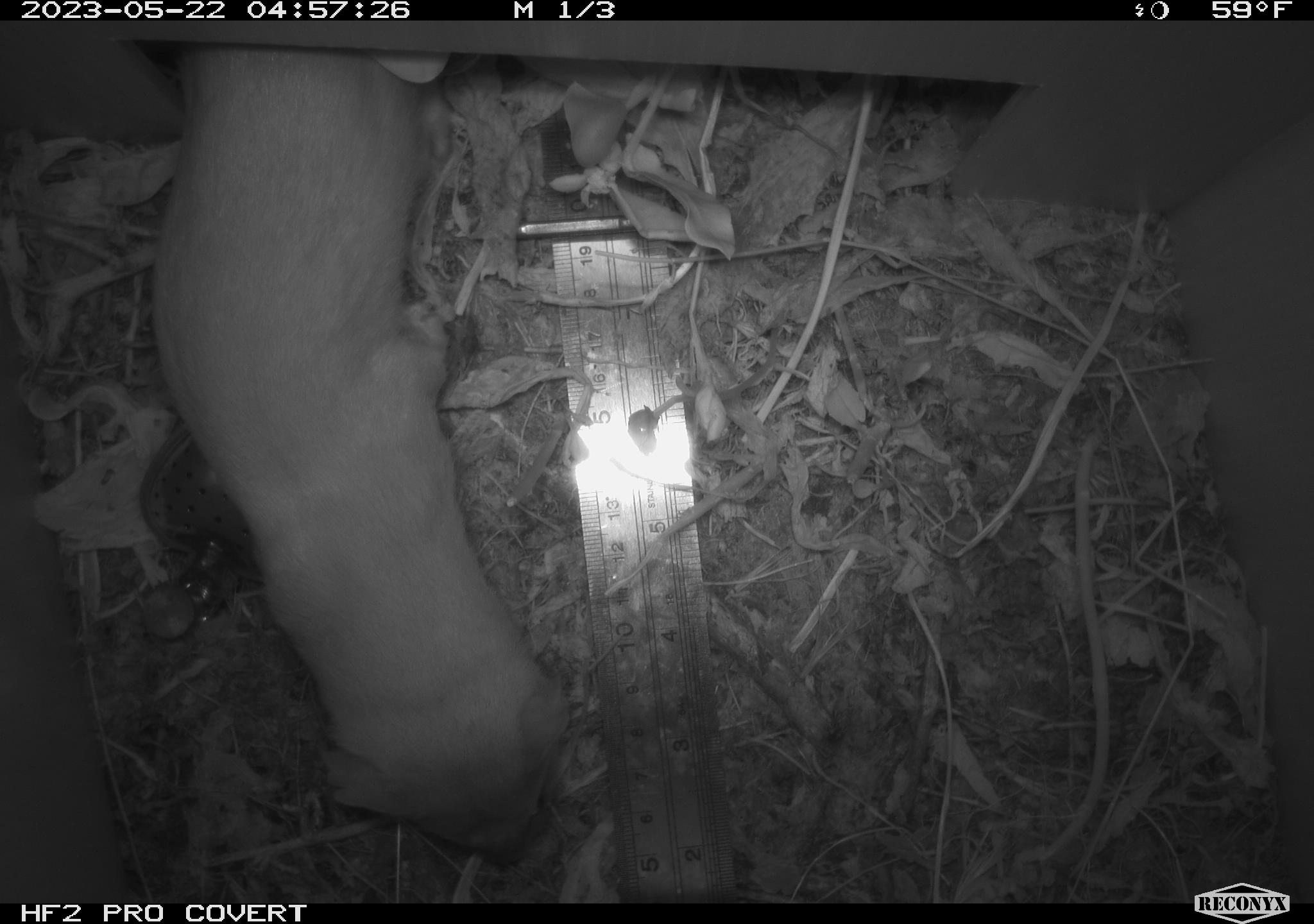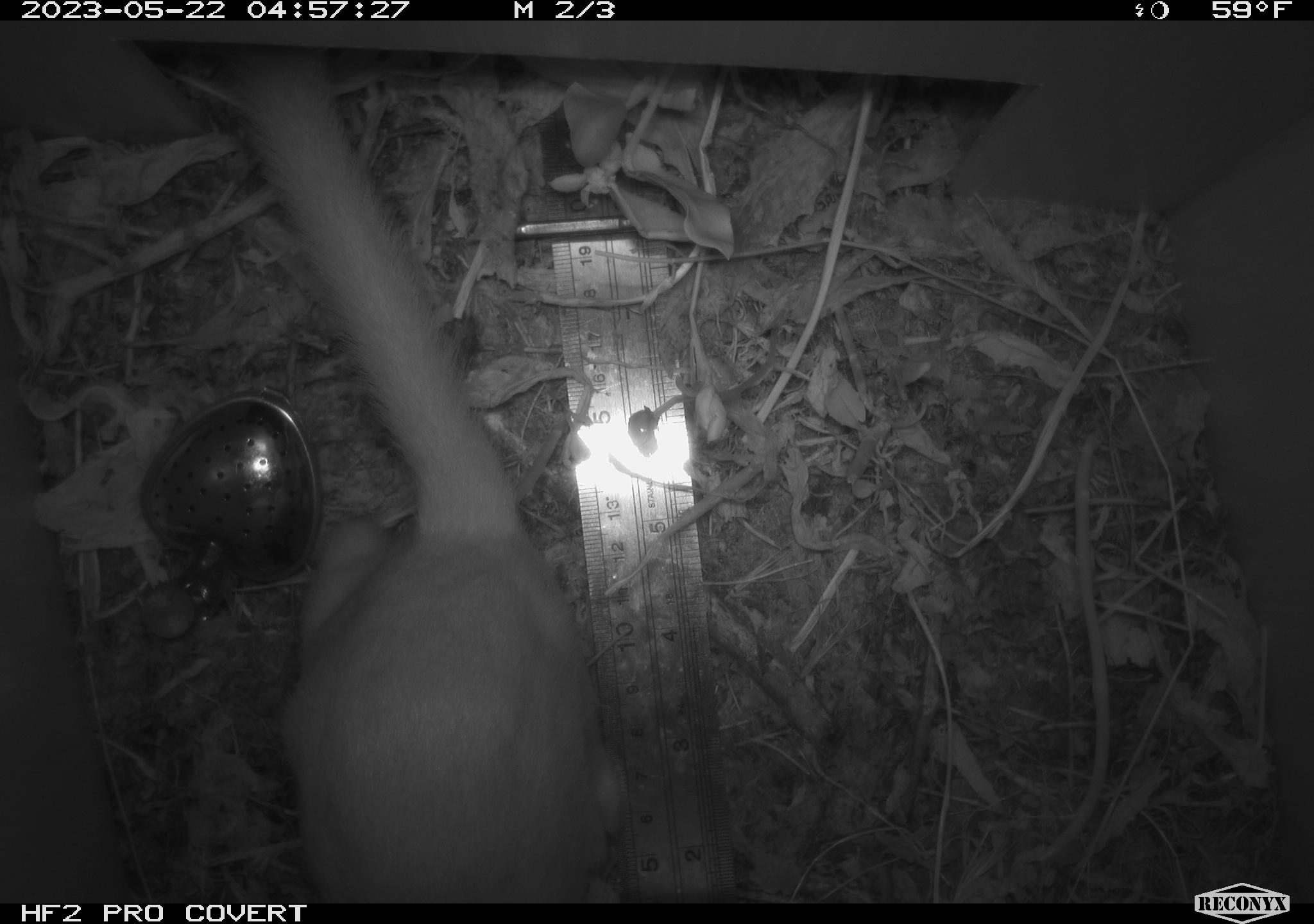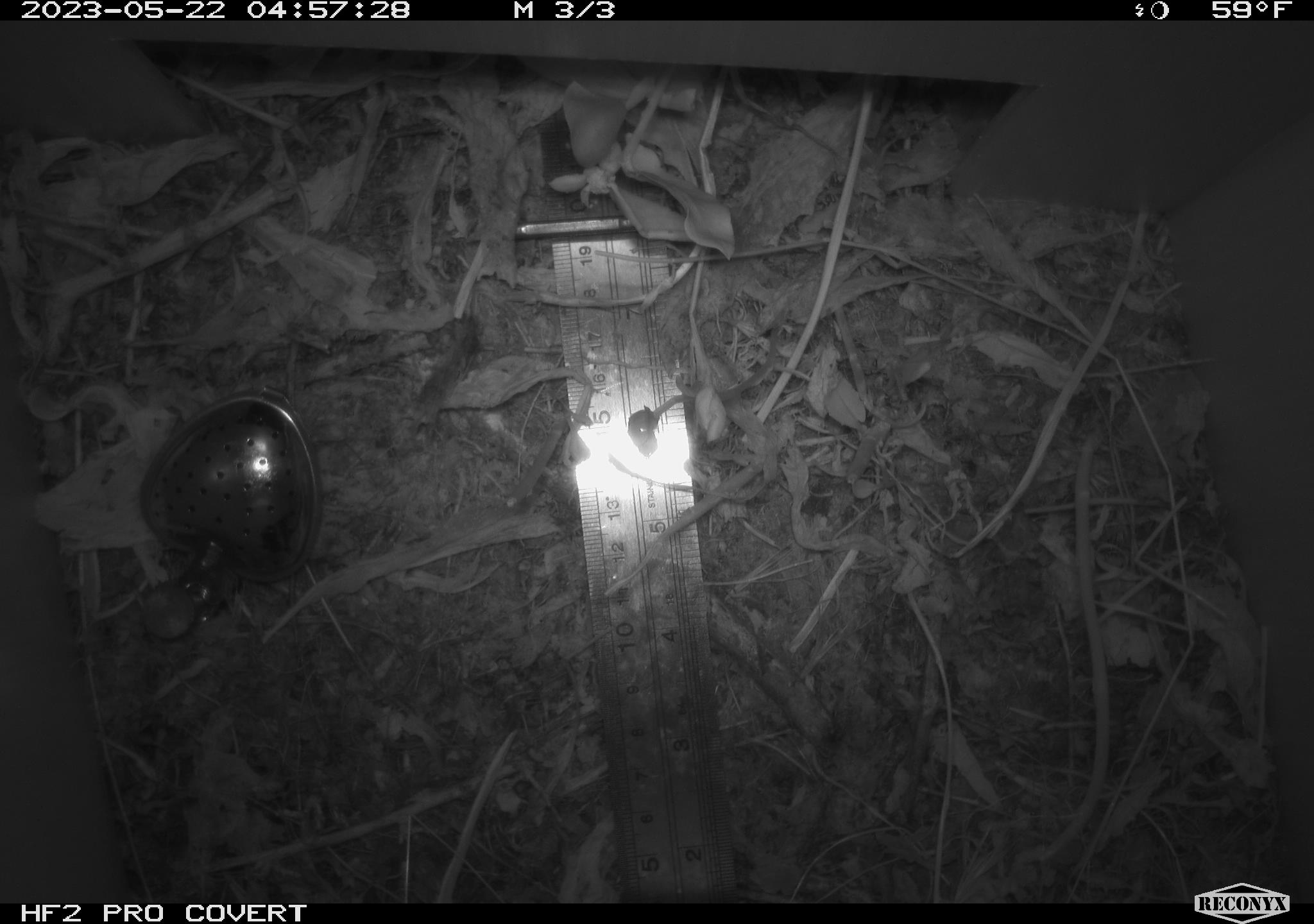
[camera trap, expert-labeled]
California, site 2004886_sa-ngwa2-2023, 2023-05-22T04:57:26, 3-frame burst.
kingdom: Animalia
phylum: Chordata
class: Mammalia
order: Carnivora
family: Mustelidae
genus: Neogale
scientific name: Neogale frenata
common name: long-tailed weasel